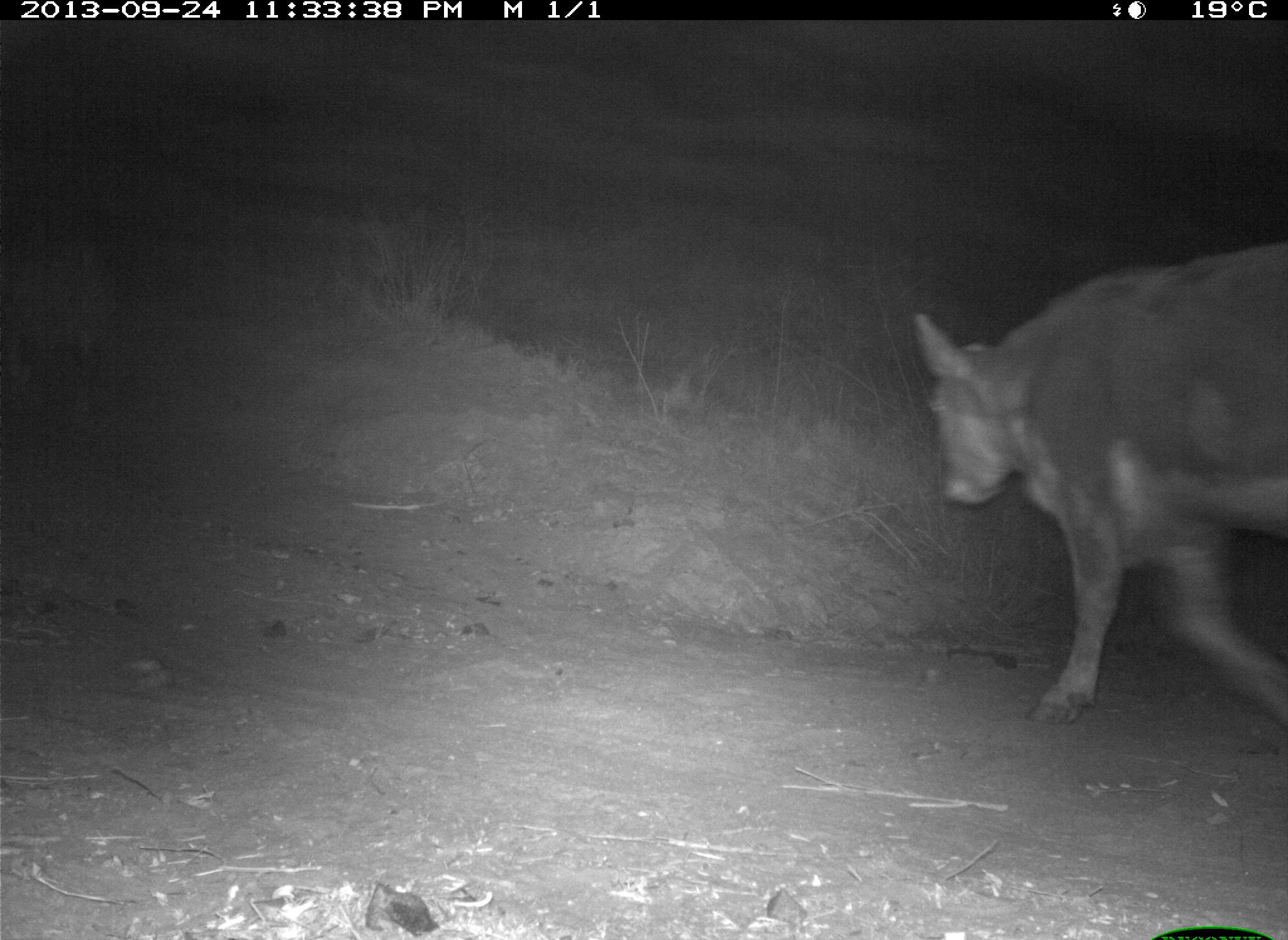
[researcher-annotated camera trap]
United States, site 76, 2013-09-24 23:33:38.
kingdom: Animalia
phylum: Chordata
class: Mammalia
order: Artiodactyla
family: Bovidae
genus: Bos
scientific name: Bos taurus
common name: cow